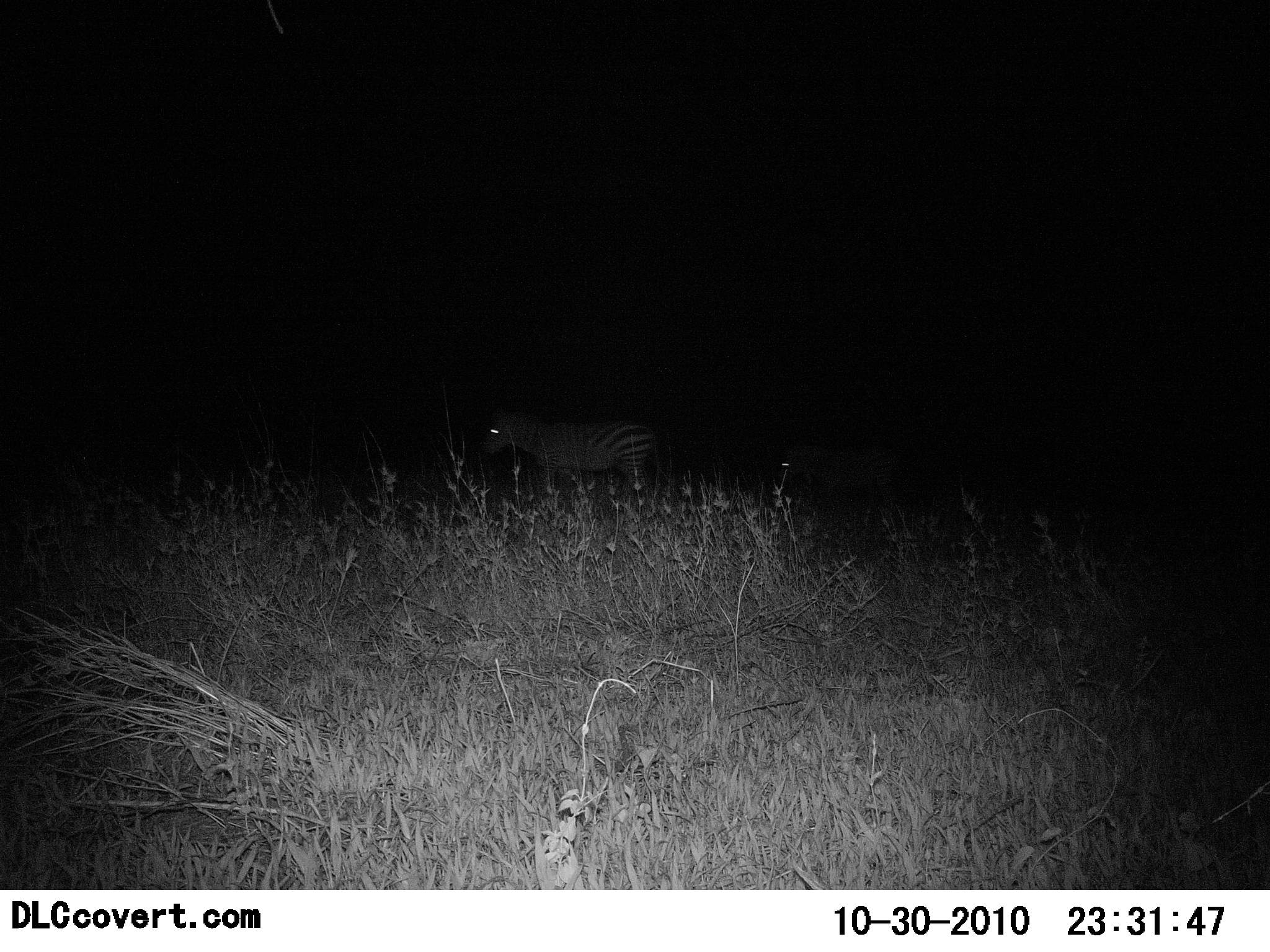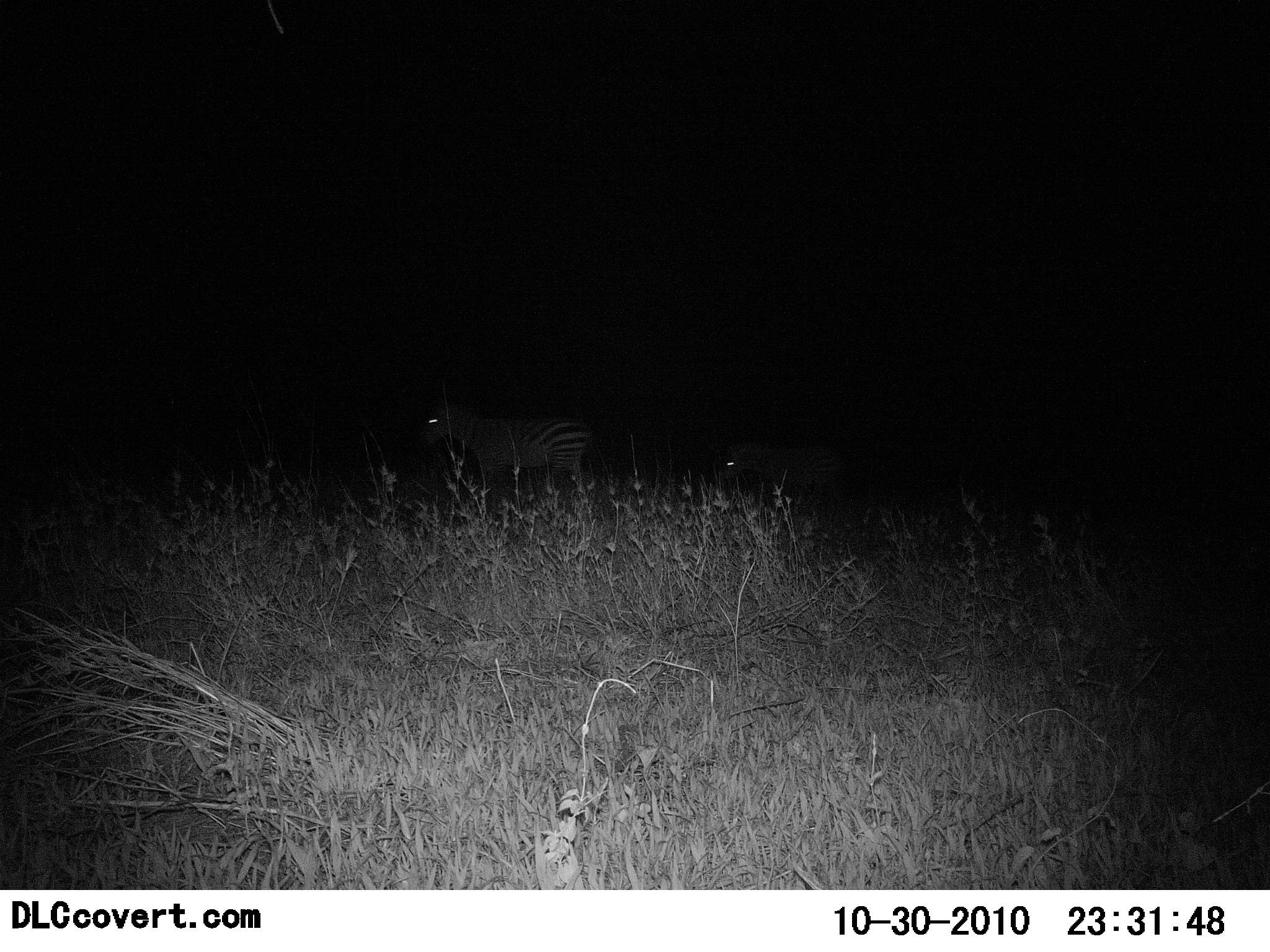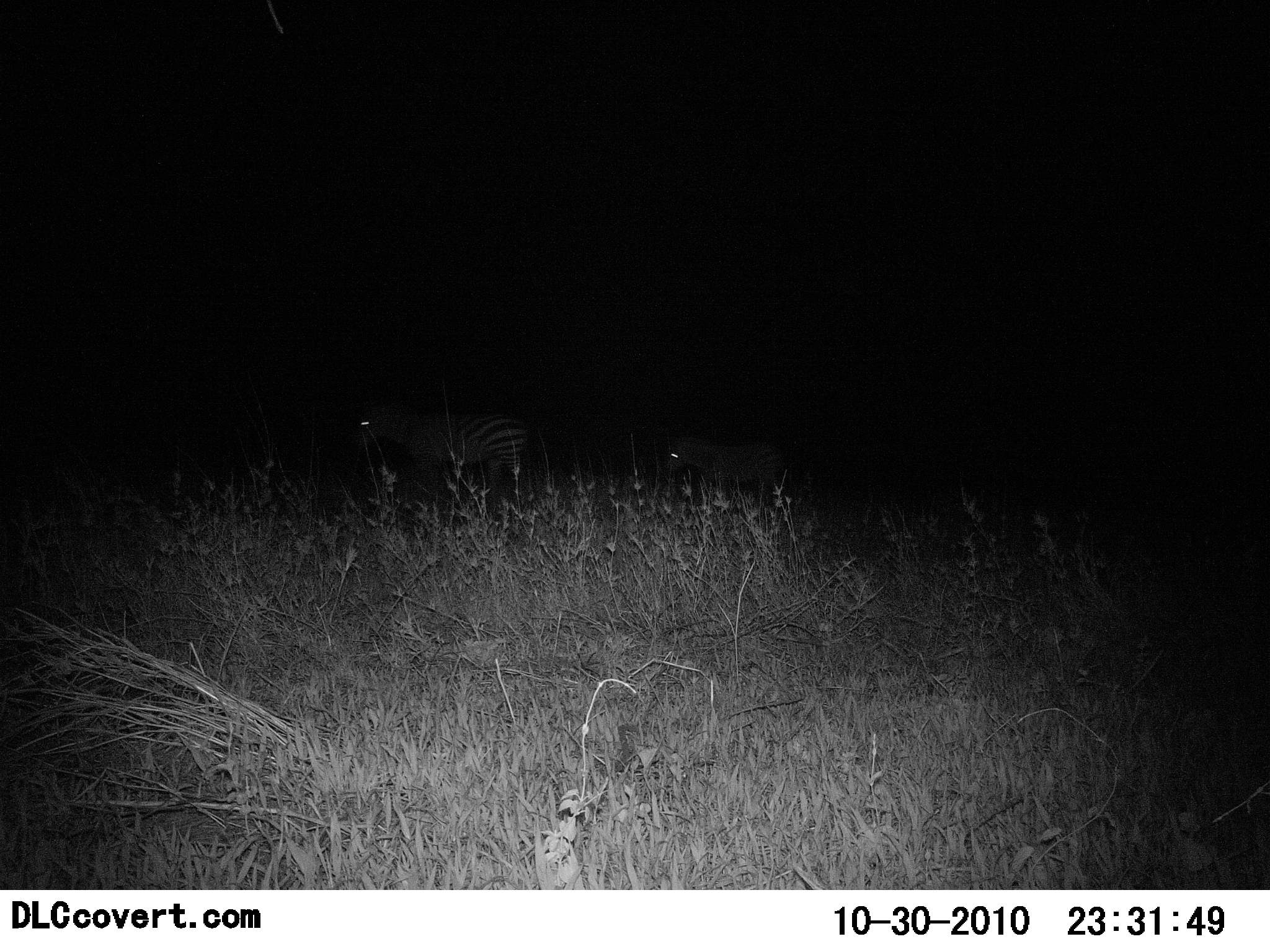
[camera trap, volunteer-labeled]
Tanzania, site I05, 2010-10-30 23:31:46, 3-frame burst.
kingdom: Animalia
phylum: Chordata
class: Mammalia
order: Perissodactyla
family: Equidae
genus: Equus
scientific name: Equus quagga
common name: plains zebra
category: zebra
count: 2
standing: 12%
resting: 0%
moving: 88%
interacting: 0%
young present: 12%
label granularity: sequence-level